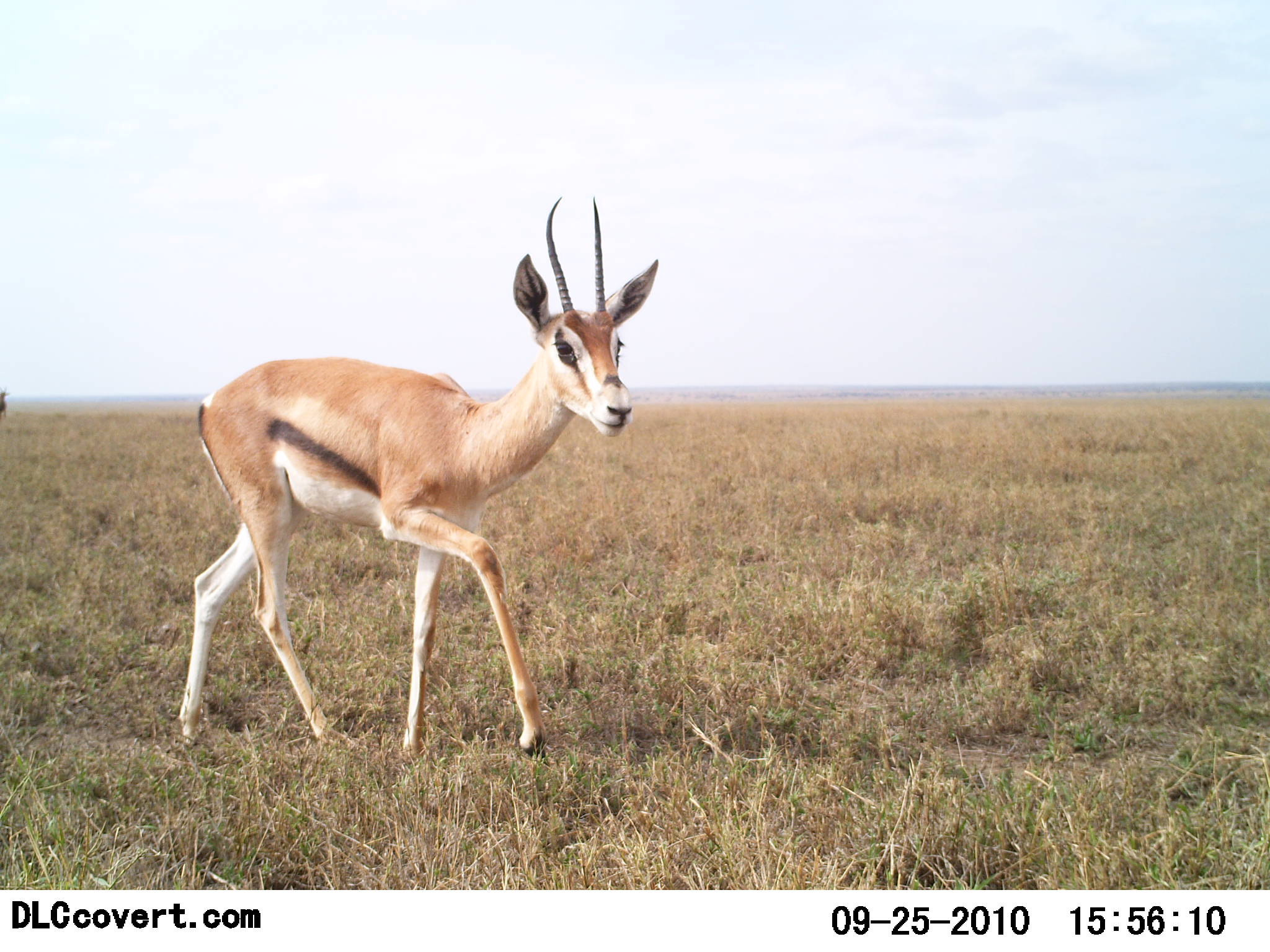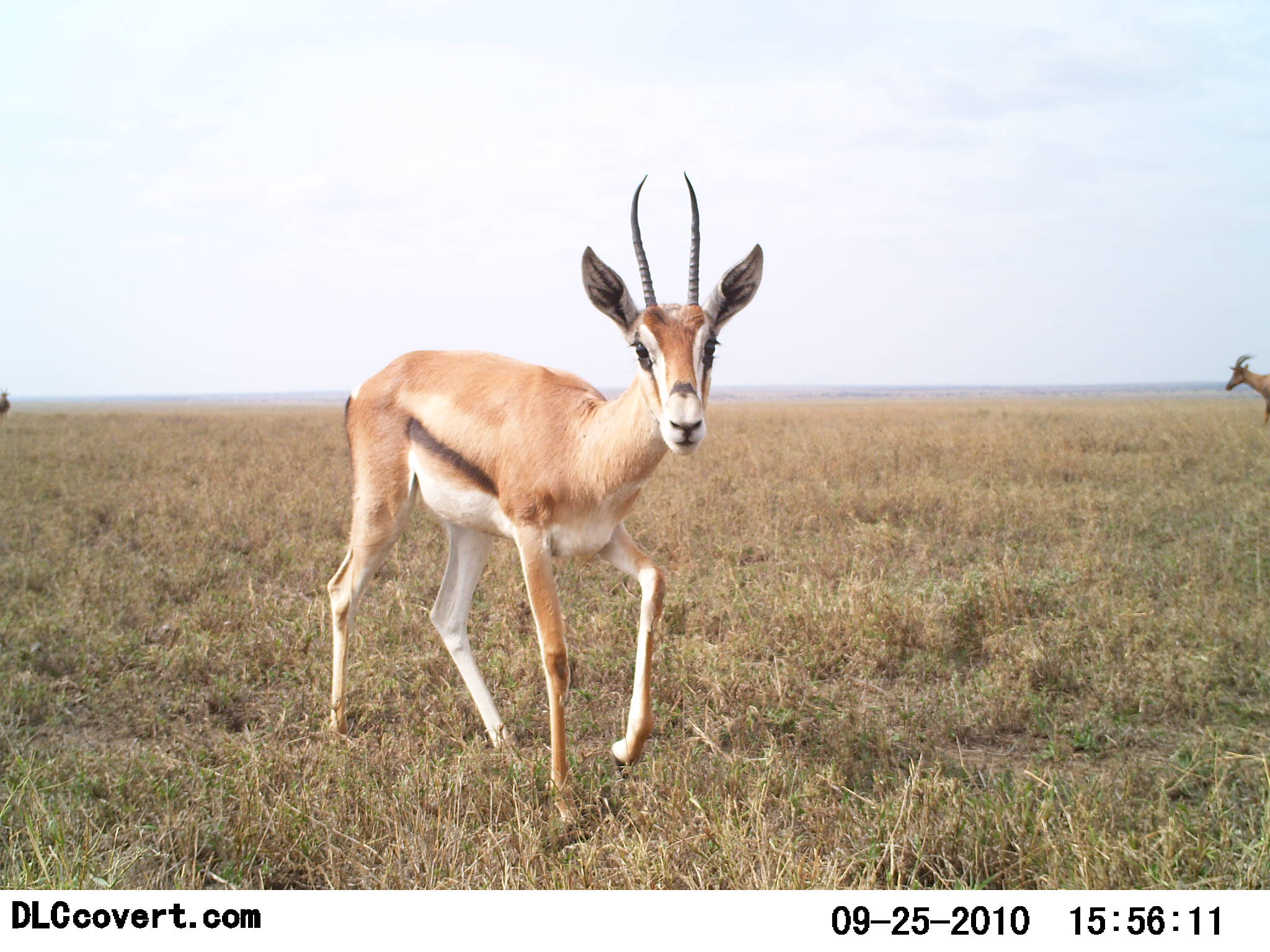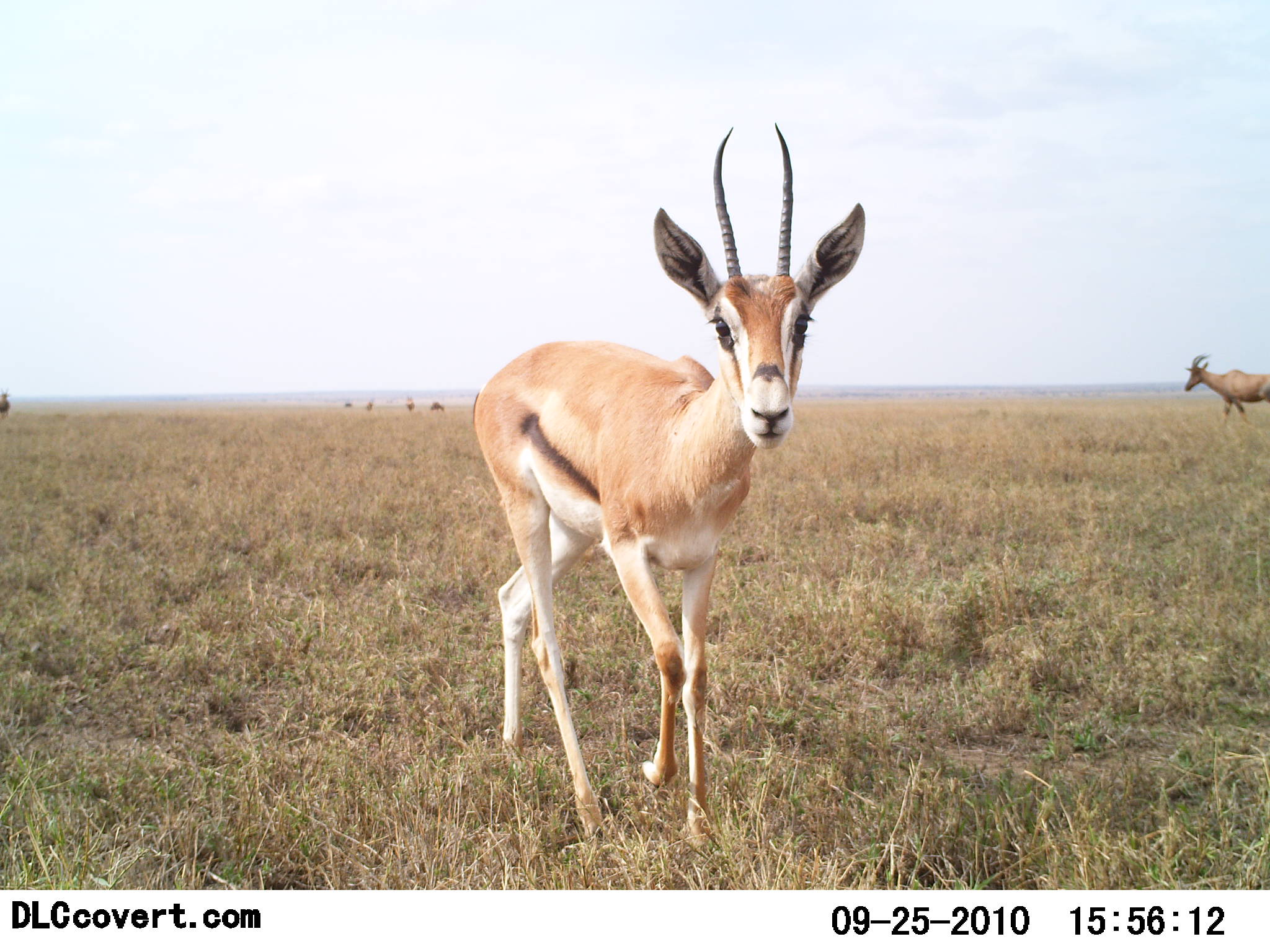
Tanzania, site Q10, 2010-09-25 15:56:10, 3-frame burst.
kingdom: Animalia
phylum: Chordata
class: Mammalia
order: Artiodactyla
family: Bovidae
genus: Eudorcas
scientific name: Eudorcas thomsonii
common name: thomson's gazelle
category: gazellethomsons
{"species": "gazellethomsons (thomson's gazelle) (Eudorcas thomsonii)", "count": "2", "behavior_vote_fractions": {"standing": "15%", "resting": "0%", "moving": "80%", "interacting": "10%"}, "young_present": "0%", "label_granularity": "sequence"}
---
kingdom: Animalia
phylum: Chordata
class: Mammalia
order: Artiodactyla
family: Bovidae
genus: Damaliscus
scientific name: Damaliscus lunatus jimela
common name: topi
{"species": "topi (Damaliscus lunatus jimela)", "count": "1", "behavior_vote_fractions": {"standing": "14%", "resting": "0%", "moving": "86%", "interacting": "0%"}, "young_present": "0%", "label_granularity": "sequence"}